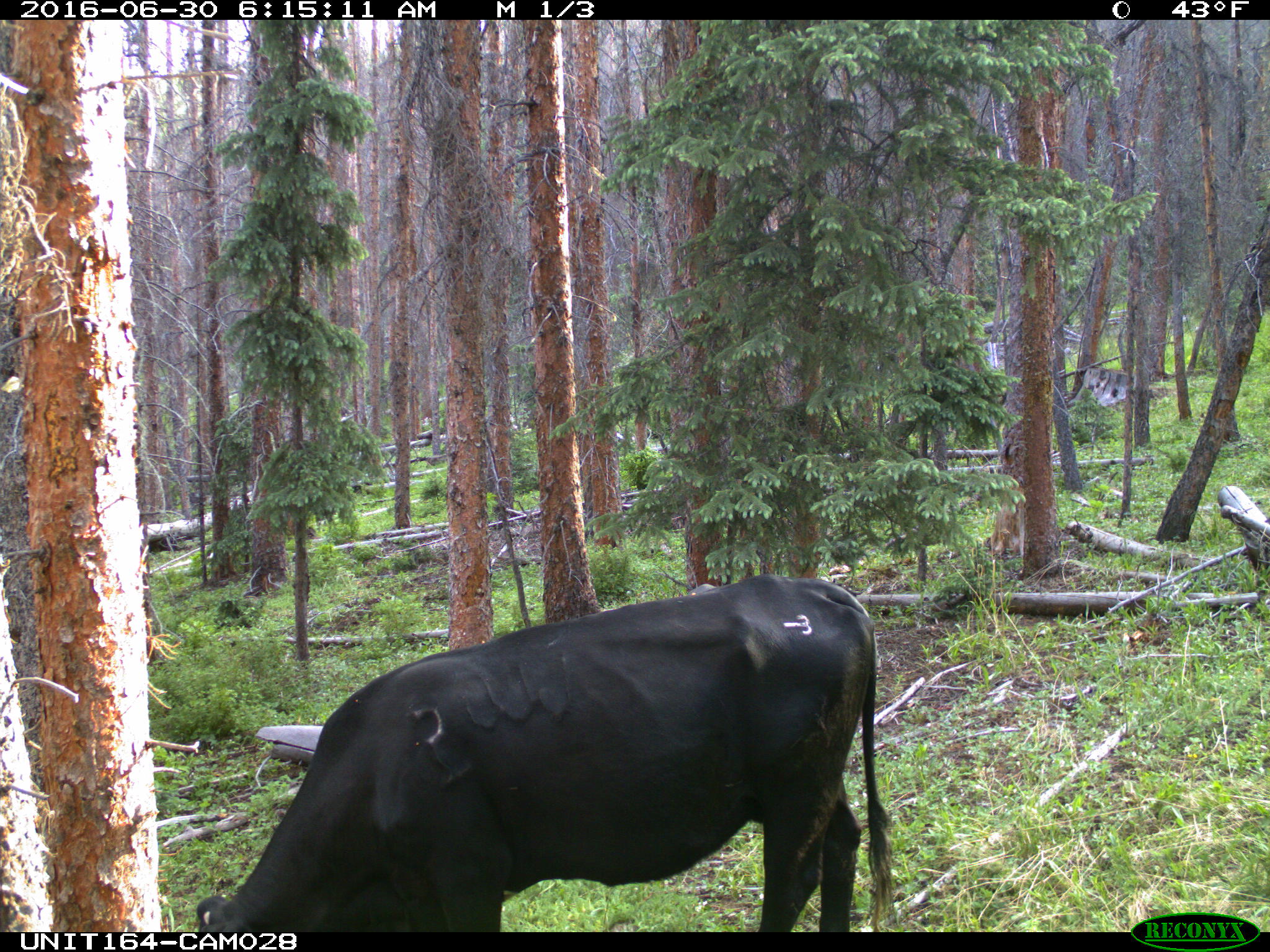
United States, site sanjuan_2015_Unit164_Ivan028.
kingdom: Animalia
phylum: Chordata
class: Mammalia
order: Artiodactyla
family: Bovidae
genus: Bos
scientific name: Bos taurus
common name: domestic cow